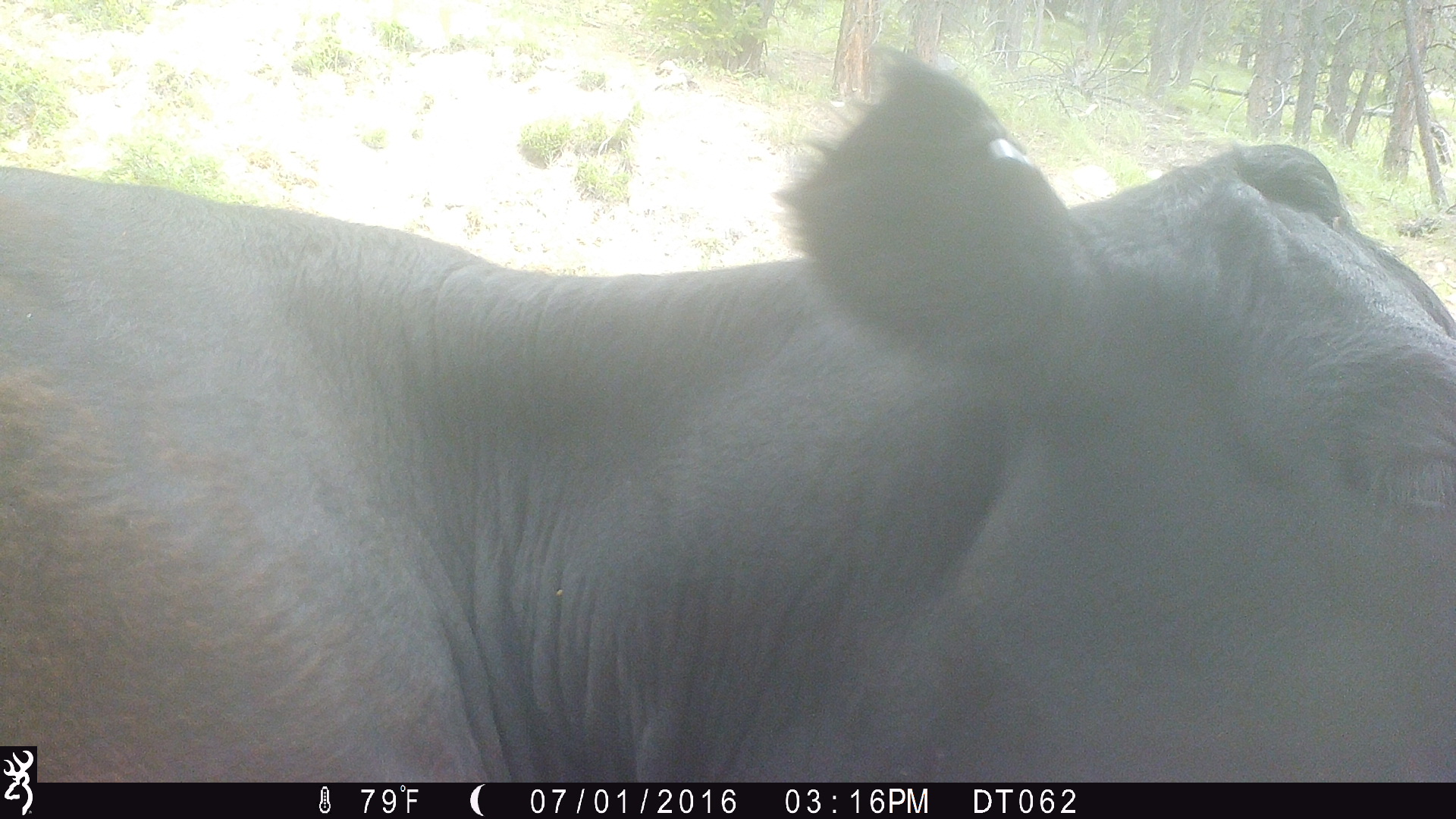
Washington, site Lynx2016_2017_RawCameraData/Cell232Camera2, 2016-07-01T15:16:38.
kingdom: Animalia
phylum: Chordata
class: Mammalia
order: Artiodactyla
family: Bovidae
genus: Bos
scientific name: Bos taurus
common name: domestic cattle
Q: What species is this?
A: Domestic cattle (Bos taurus).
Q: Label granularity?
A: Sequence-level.